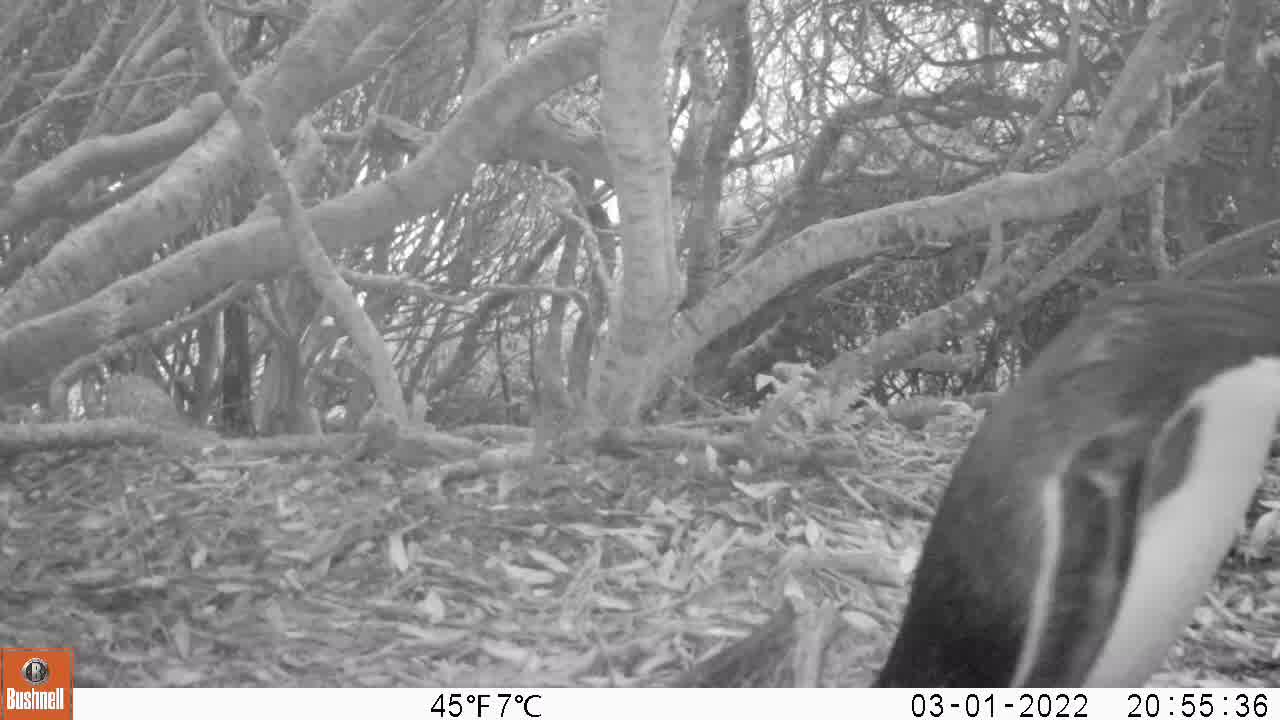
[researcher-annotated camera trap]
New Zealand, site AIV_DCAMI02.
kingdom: Animalia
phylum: Chordata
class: Aves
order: Sphenisciformes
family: Spheniscidae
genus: Megadyptes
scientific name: Megadyptes antipodes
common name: yellow-eyed penguin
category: yellow eyed penguin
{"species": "yellow eyed penguin (yellow-eyed penguin) (Megadyptes antipodes)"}